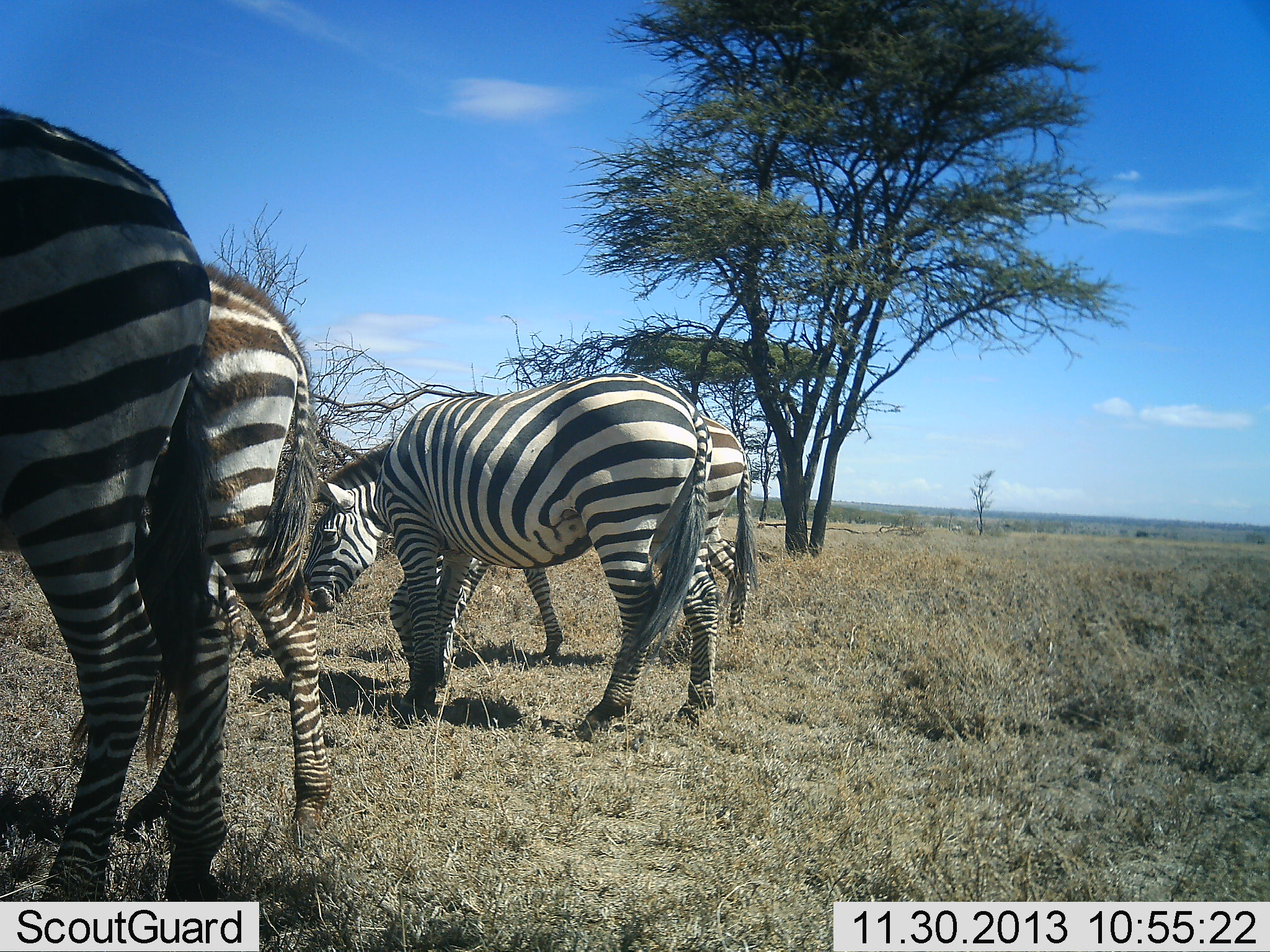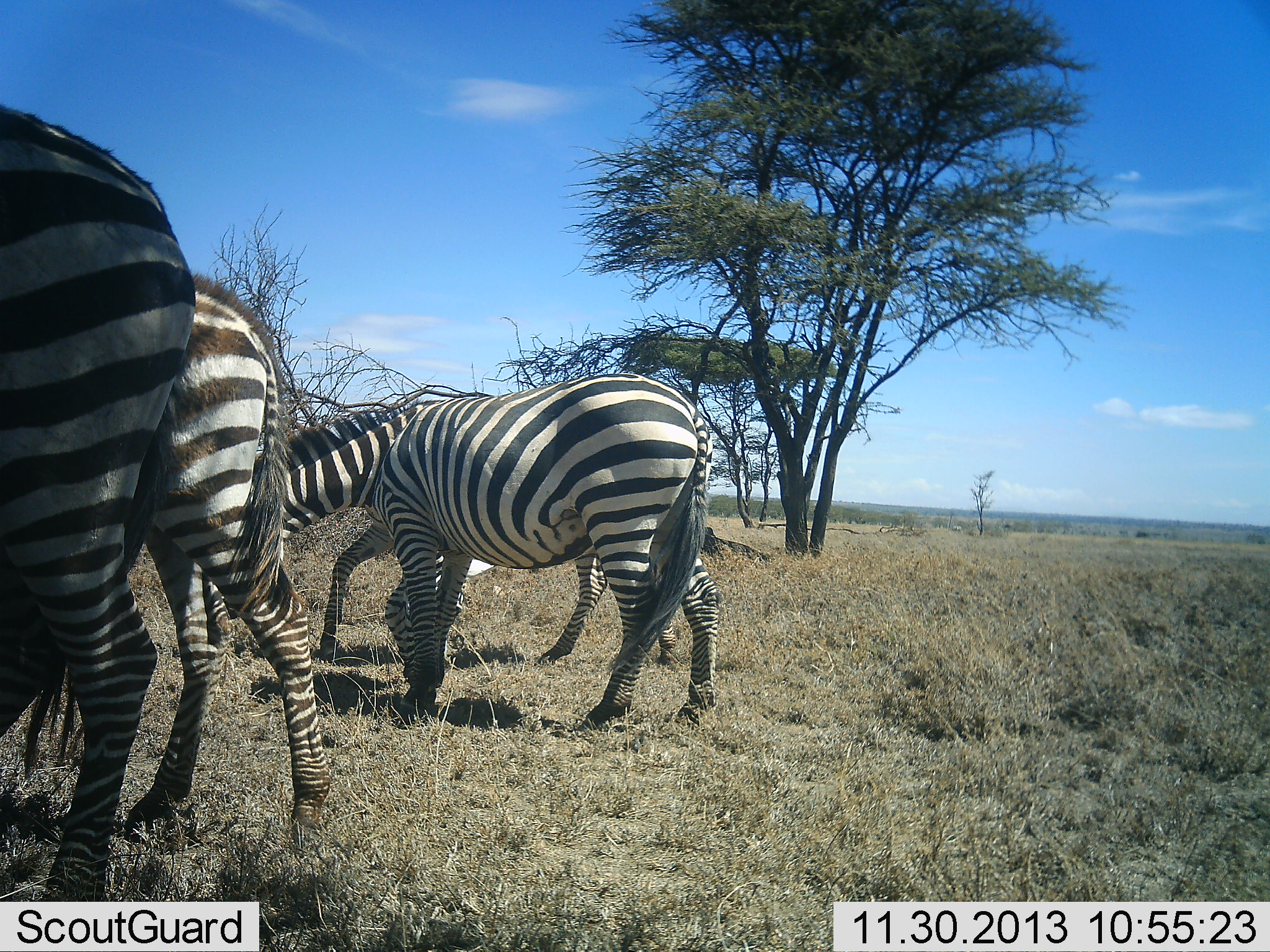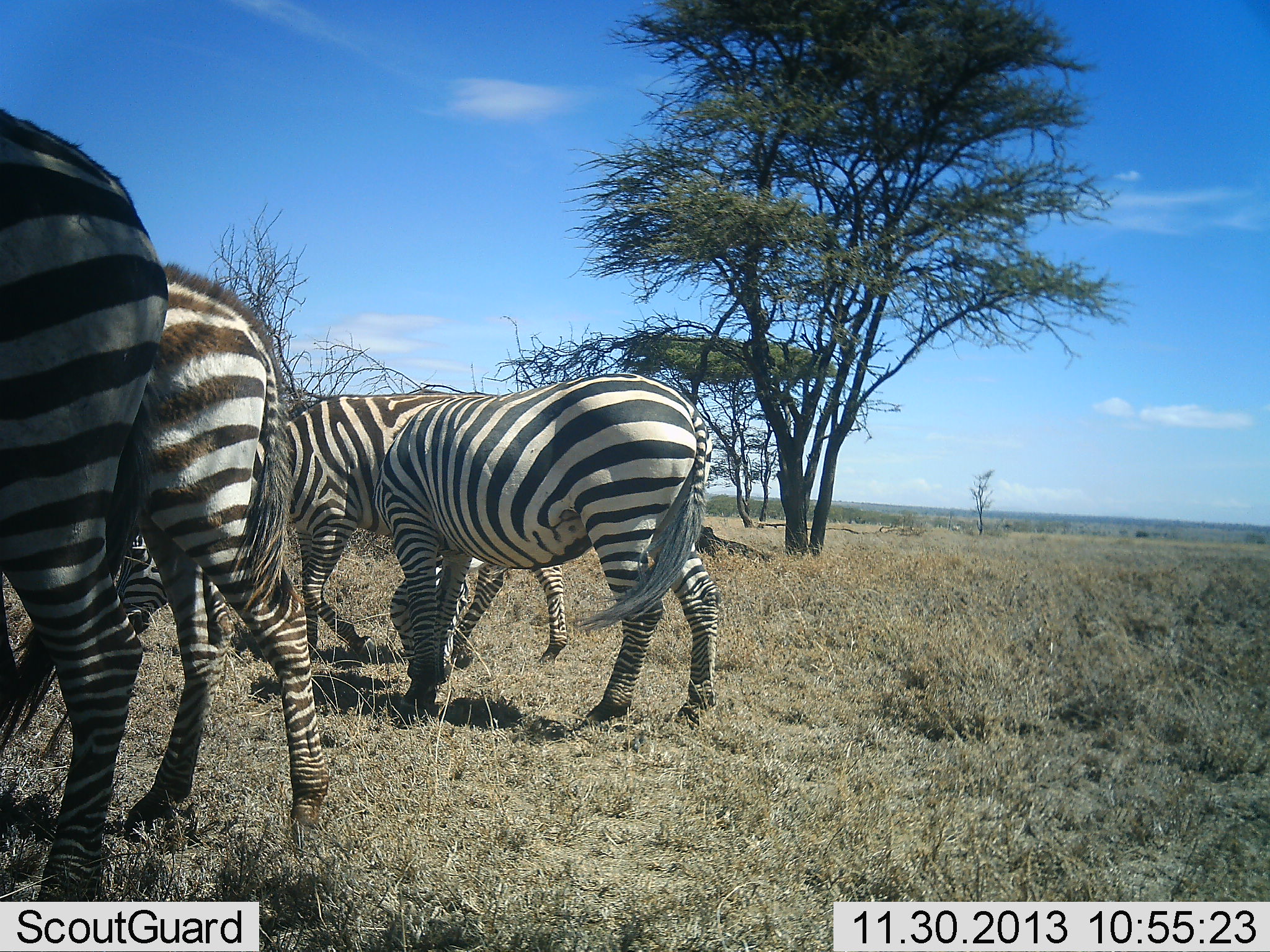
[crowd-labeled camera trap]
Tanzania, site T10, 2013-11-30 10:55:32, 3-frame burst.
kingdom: Animalia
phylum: Chordata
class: Mammalia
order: Perissodactyla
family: Equidae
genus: Equus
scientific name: Equus quagga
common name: plains zebra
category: zebra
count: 4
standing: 50%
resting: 10%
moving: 50%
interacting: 0%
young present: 0%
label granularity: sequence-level